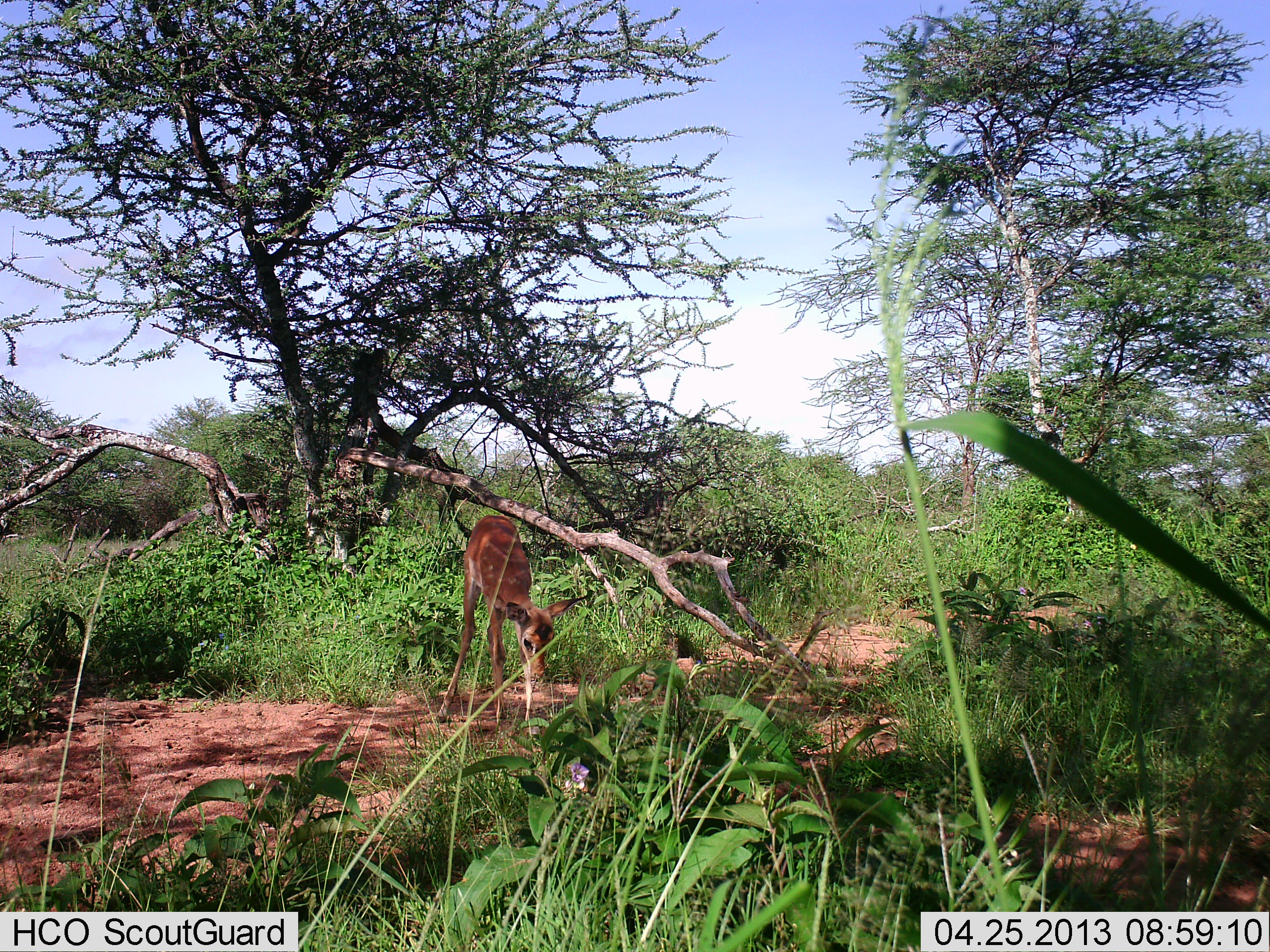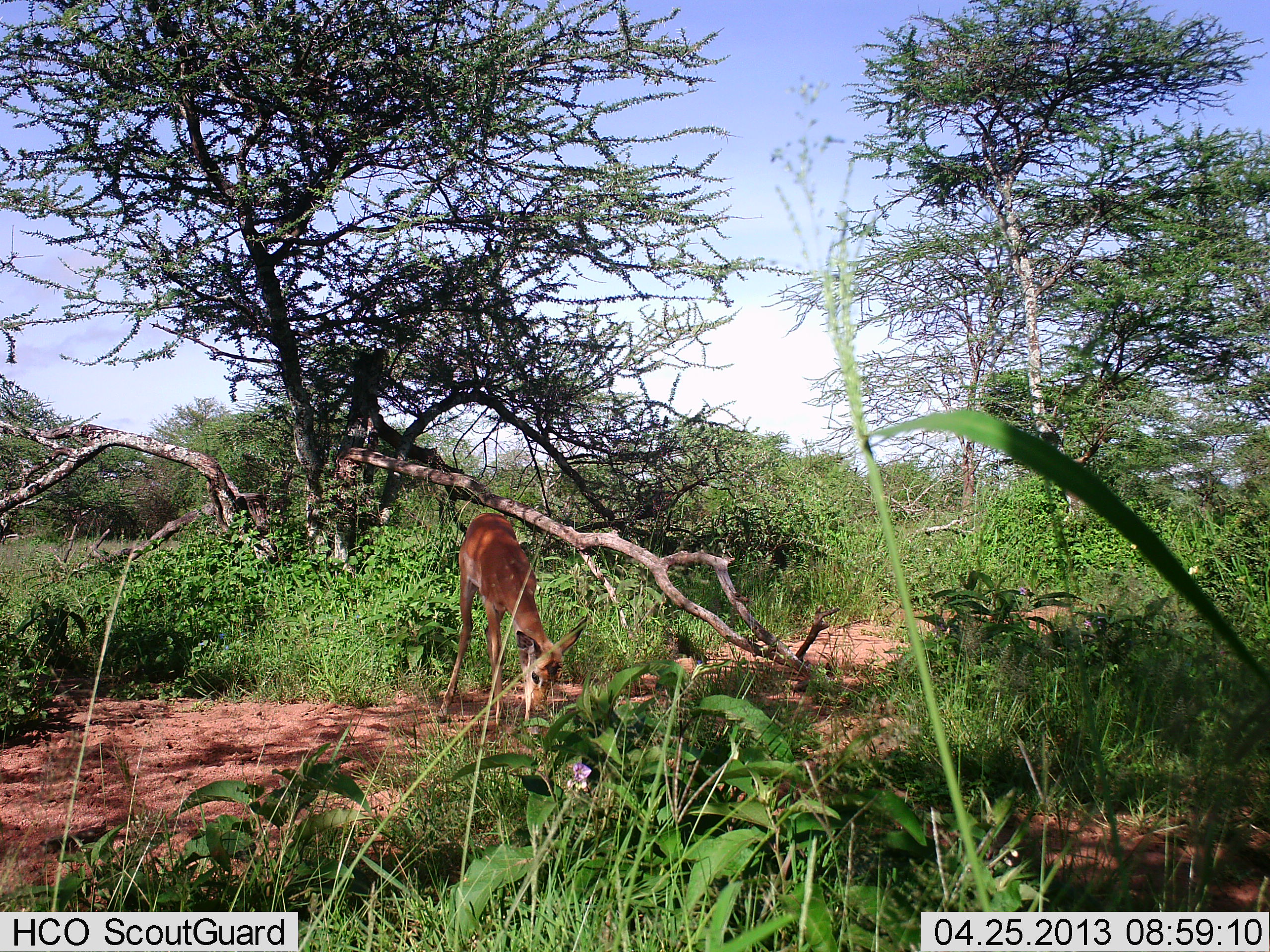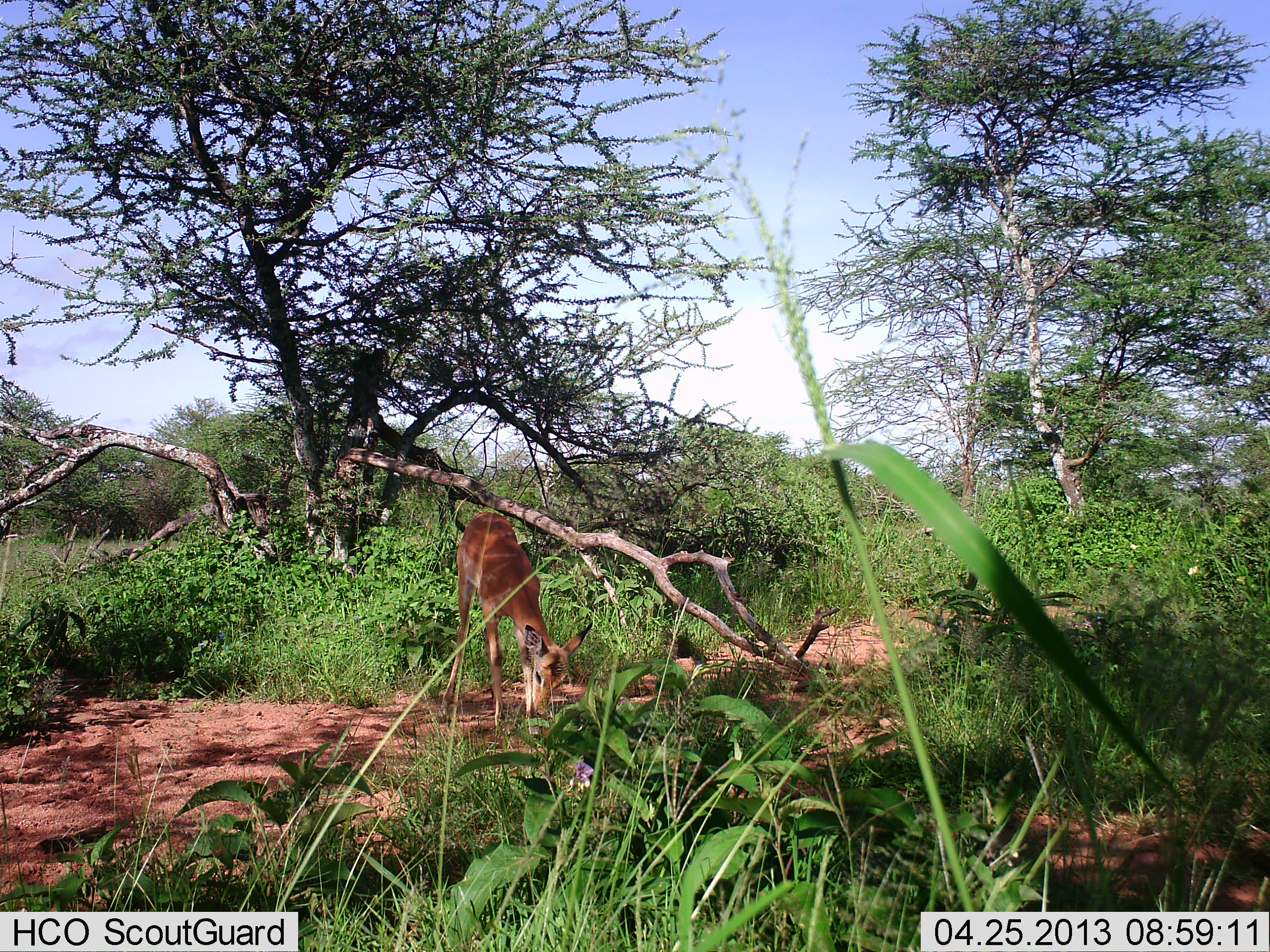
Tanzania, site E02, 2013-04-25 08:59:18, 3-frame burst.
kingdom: Animalia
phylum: Chordata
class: Mammalia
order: Artiodactyla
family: Bovidae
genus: Aepyceros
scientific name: Aepyceros melampus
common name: impala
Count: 1.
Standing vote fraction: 18%.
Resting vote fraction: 0%.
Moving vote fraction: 0%.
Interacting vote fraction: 0%.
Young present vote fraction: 6%.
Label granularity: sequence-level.